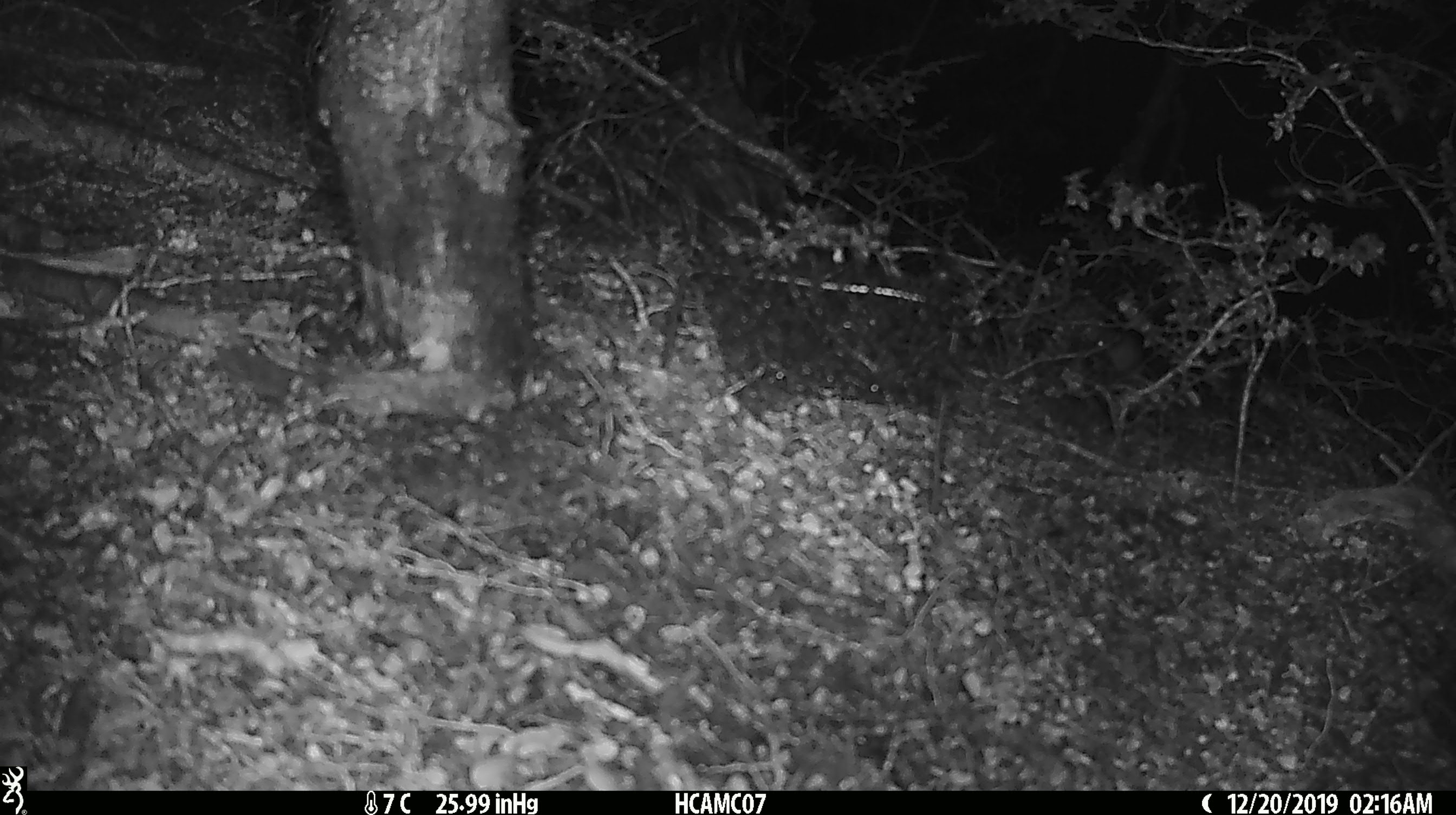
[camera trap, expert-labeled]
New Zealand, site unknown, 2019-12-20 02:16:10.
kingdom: Animalia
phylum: Chordata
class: Mammalia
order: Rodentia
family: Muridae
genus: Mus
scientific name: Mus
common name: mouse